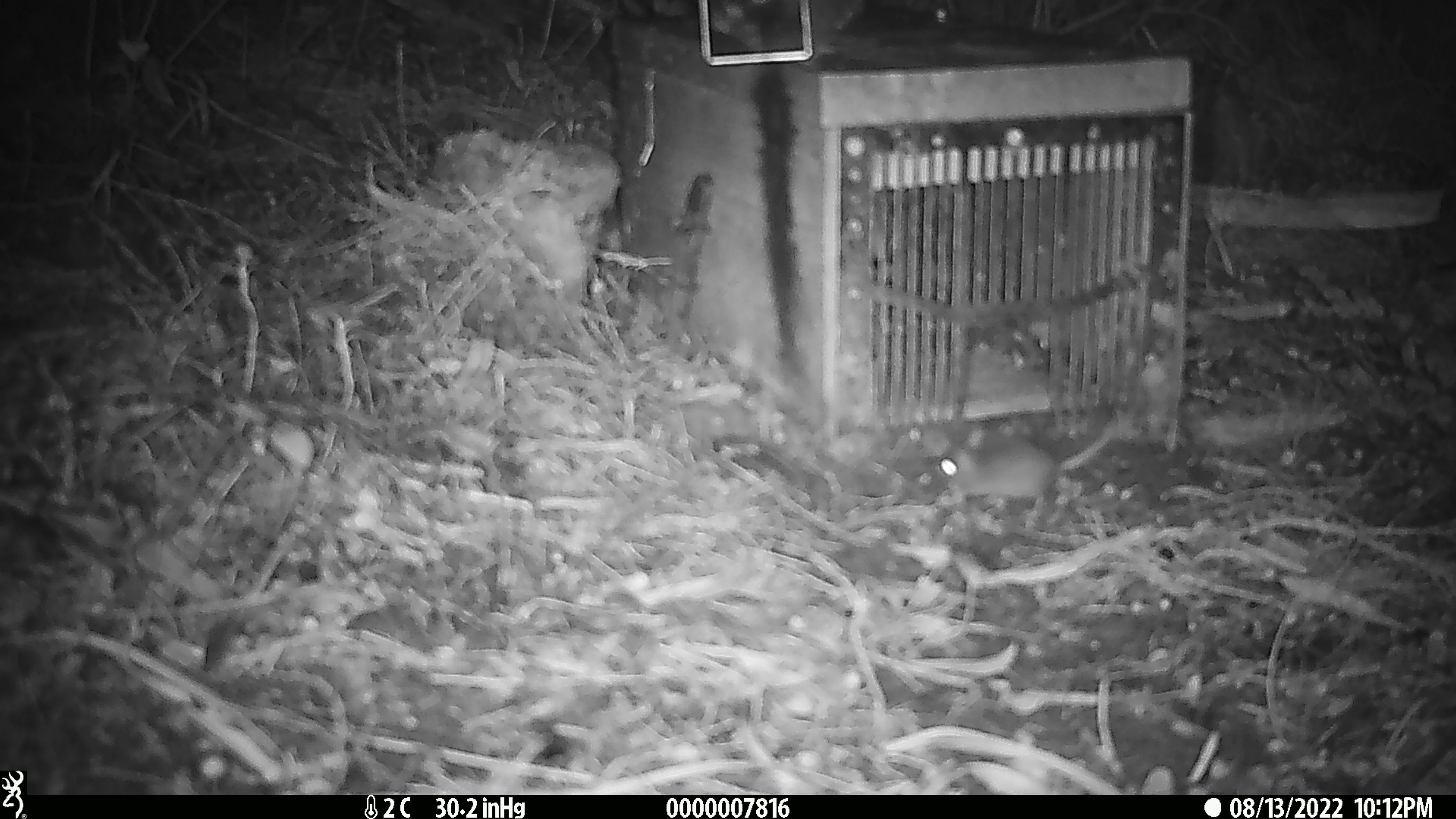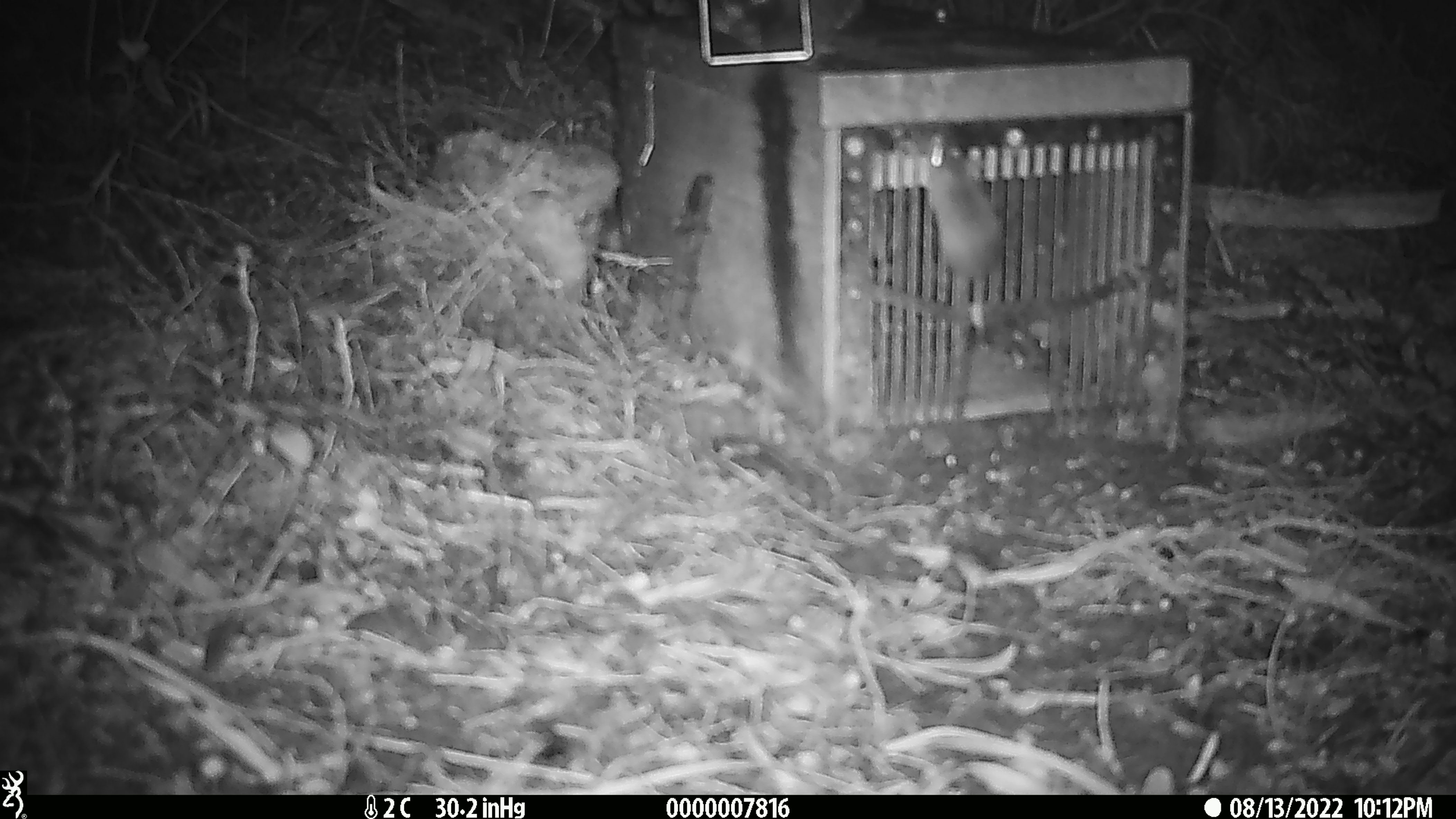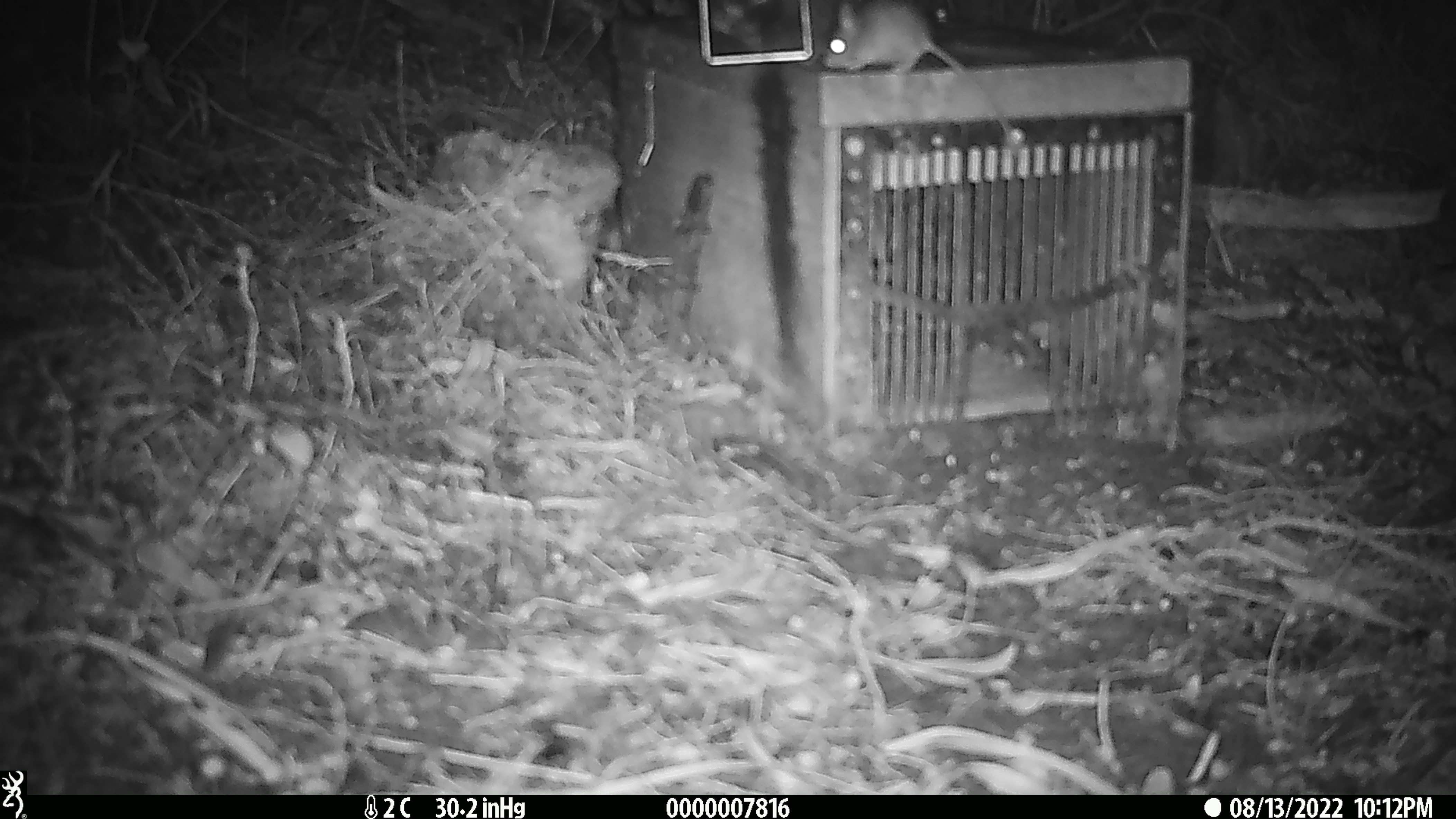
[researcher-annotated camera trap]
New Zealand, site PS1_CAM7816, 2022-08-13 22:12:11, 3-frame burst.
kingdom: Animalia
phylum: Chordata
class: Mammalia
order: Rodentia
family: Muridae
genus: Mus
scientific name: Mus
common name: mouse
Mouse (Mus).